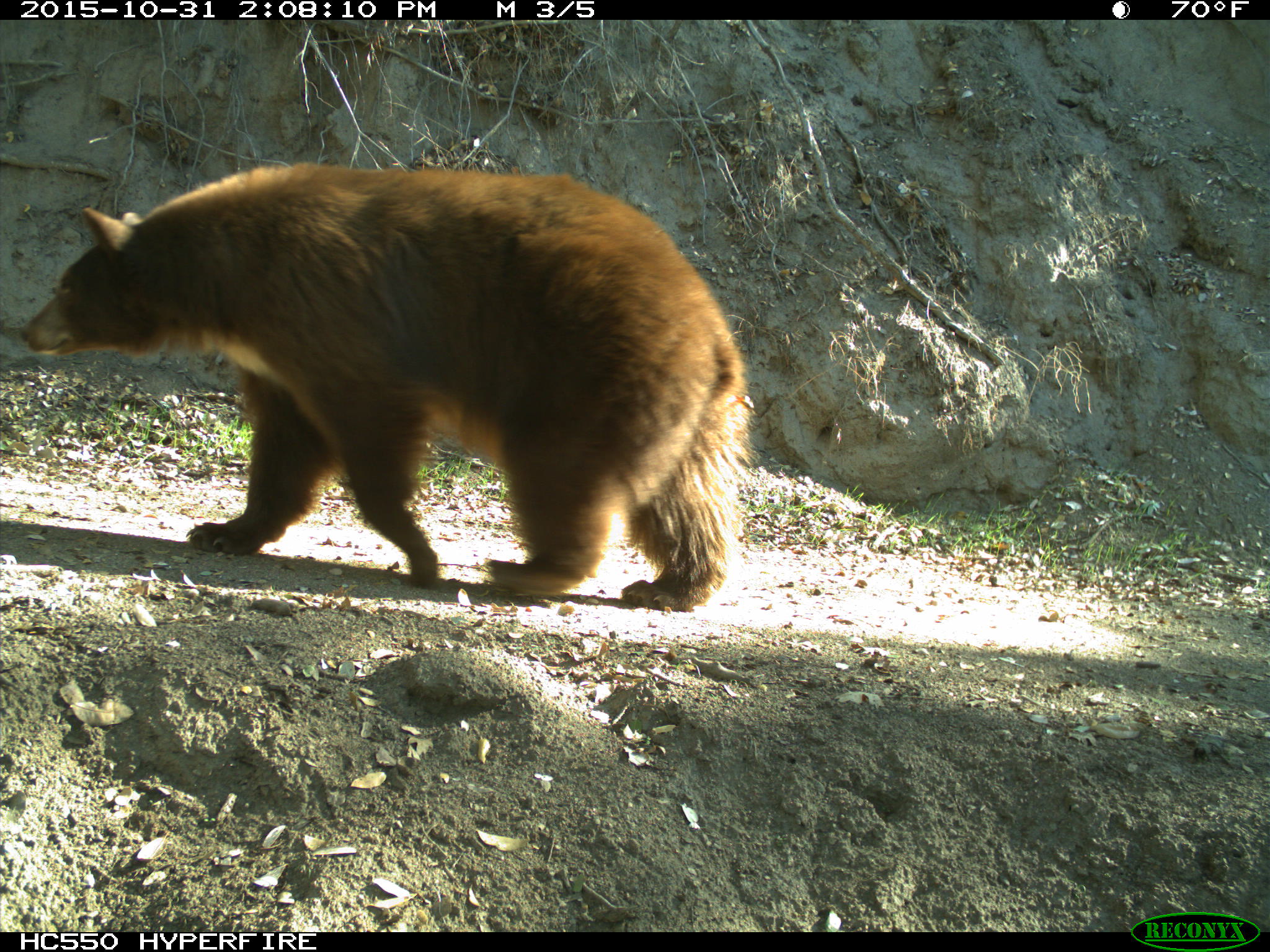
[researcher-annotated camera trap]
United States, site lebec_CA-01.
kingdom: Animalia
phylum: Chordata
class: Mammalia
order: Carnivora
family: Ursidae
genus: Ursus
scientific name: Ursus americanus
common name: american black bear